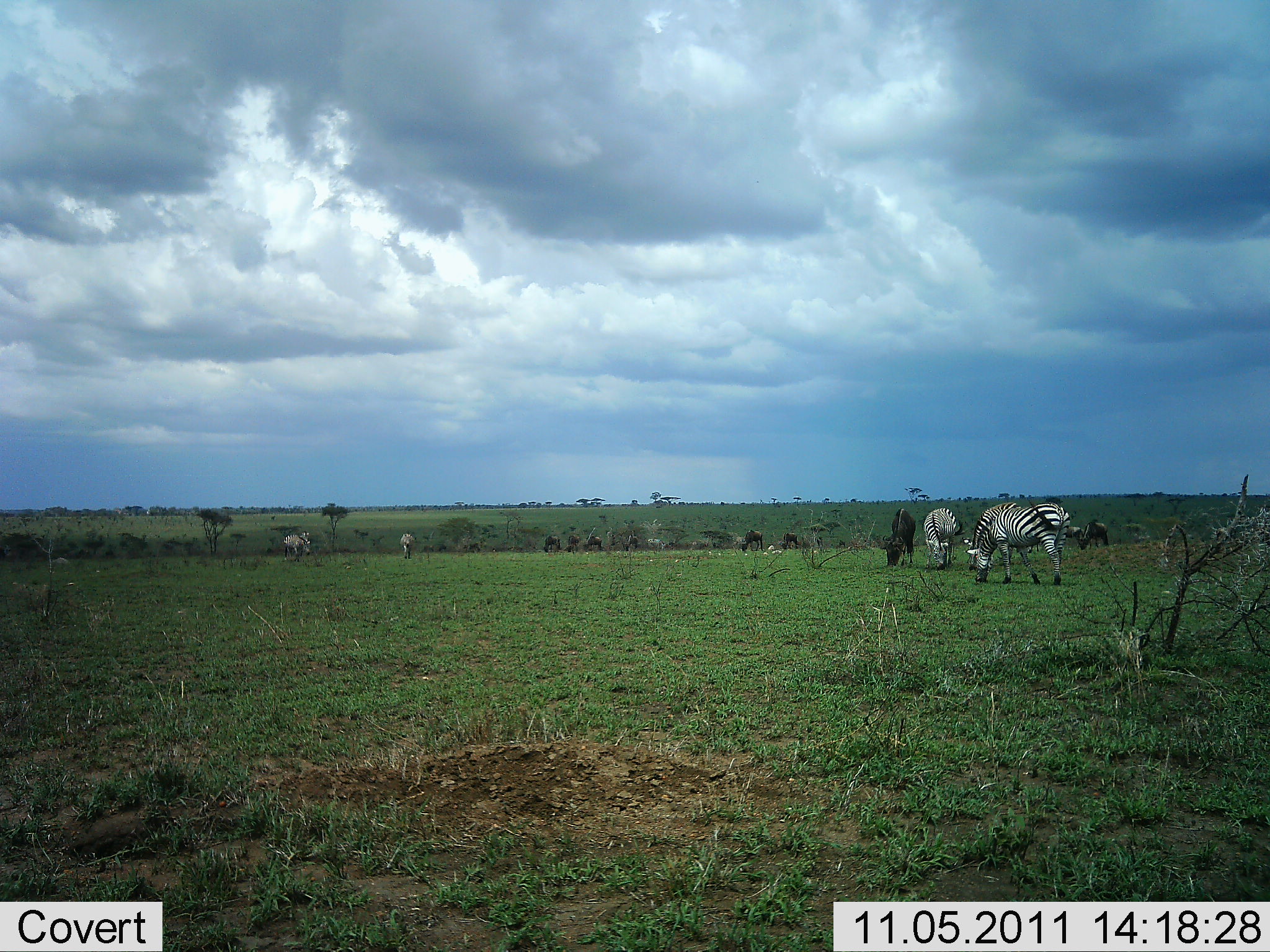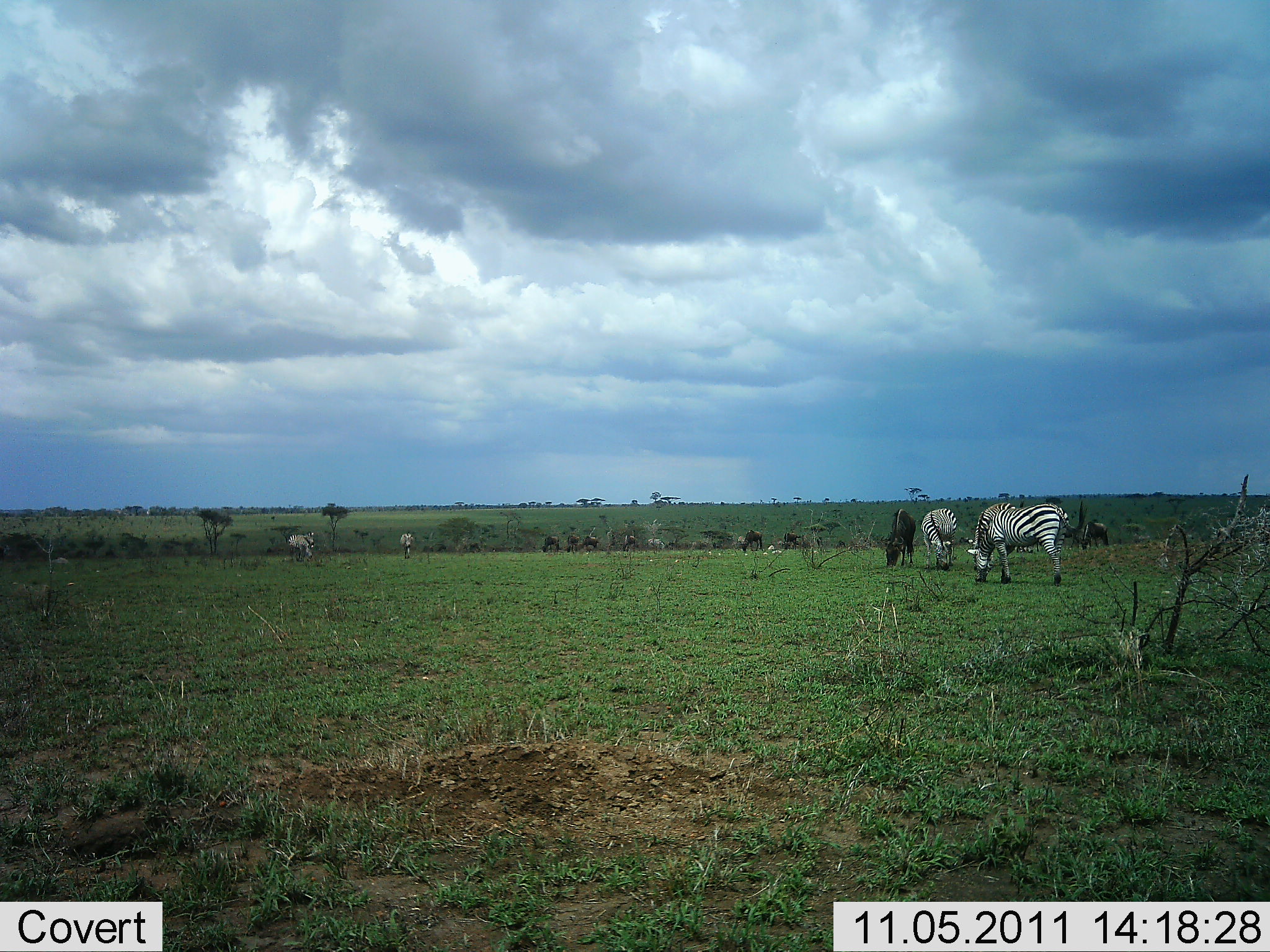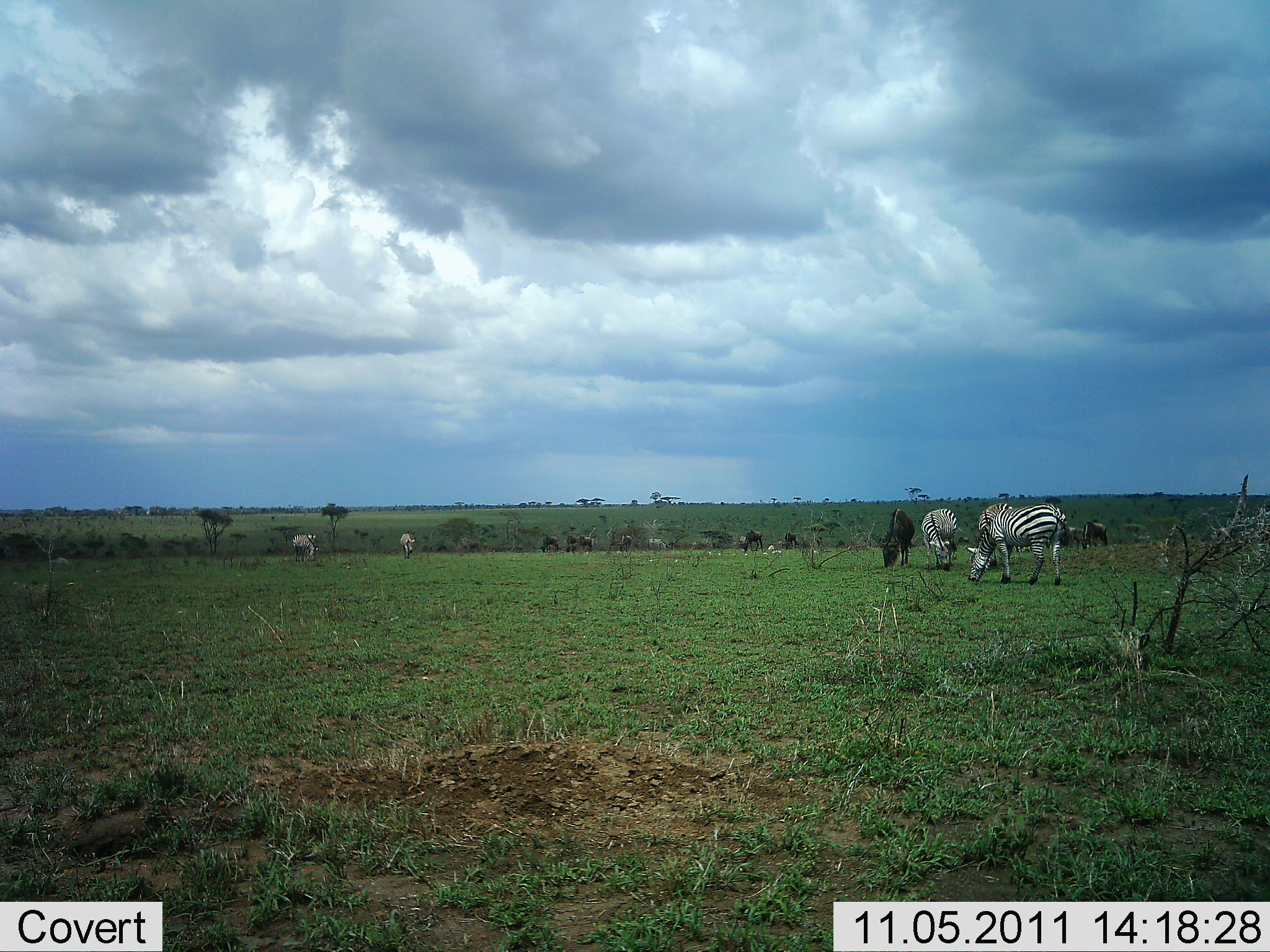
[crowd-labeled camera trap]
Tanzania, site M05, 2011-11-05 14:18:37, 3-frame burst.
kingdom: Animalia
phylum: Chordata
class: Mammalia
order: Artiodactyla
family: Bovidae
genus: Connochaetes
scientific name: Connochaetes taurinus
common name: blue wildebeest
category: wildebeest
Wildebeest (blue wildebeest) (Connochaetes taurinus), count 9. Behavior (volunteer vote fractions): standing 20%, resting 10%, moving 0%, interacting 0%. Young present (vote fraction): 0%. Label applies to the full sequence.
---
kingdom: Animalia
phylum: Chordata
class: Mammalia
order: Perissodactyla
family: Equidae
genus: Equus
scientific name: Equus quagga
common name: plains zebra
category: zebra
Zebra (plains zebra) (Equus quagga), count 4. Behavior (volunteer vote fractions): standing 19%, resting 12%, moving 19%, interacting 0%. Young present (vote fraction): 0%. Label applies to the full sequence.